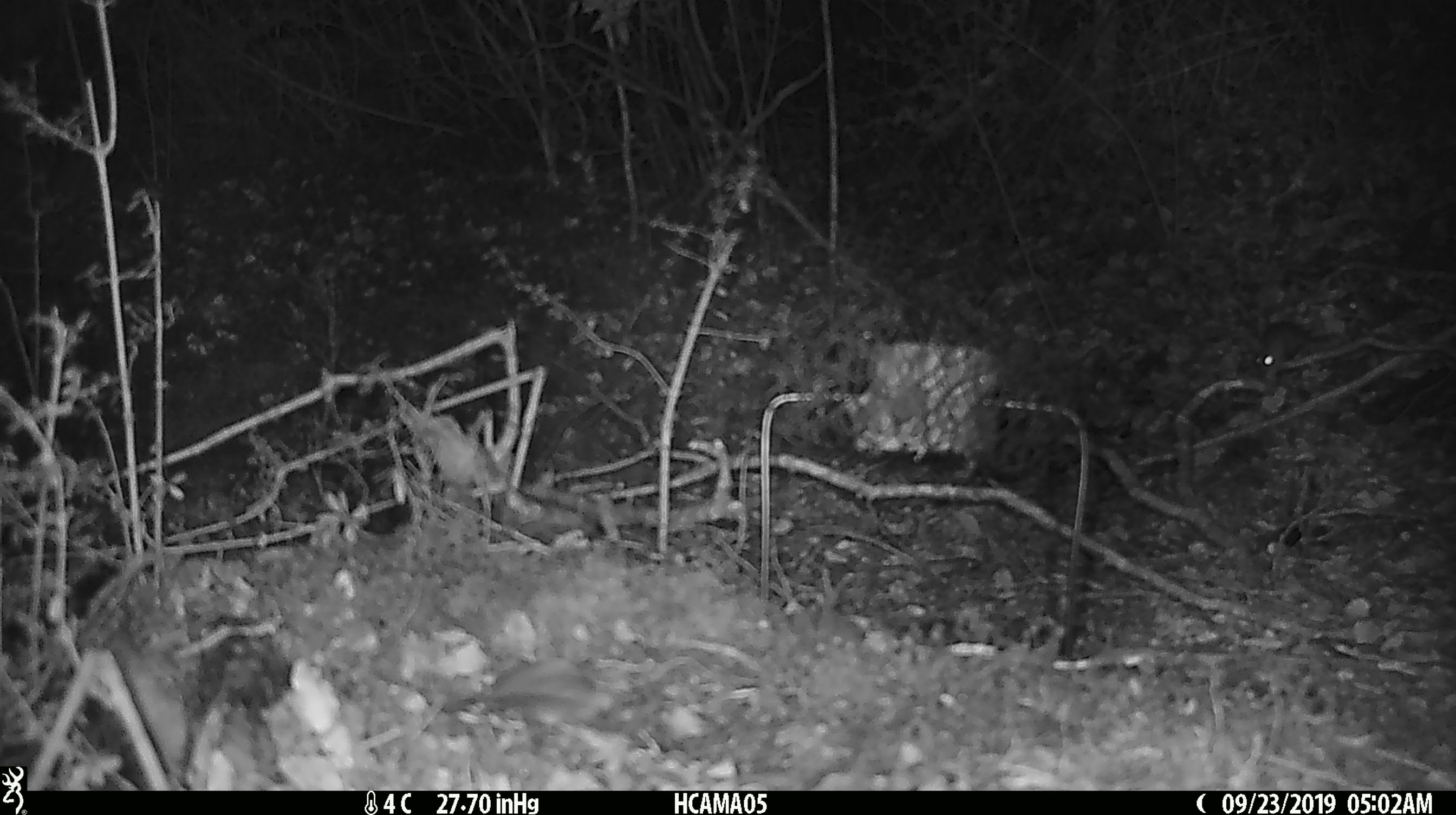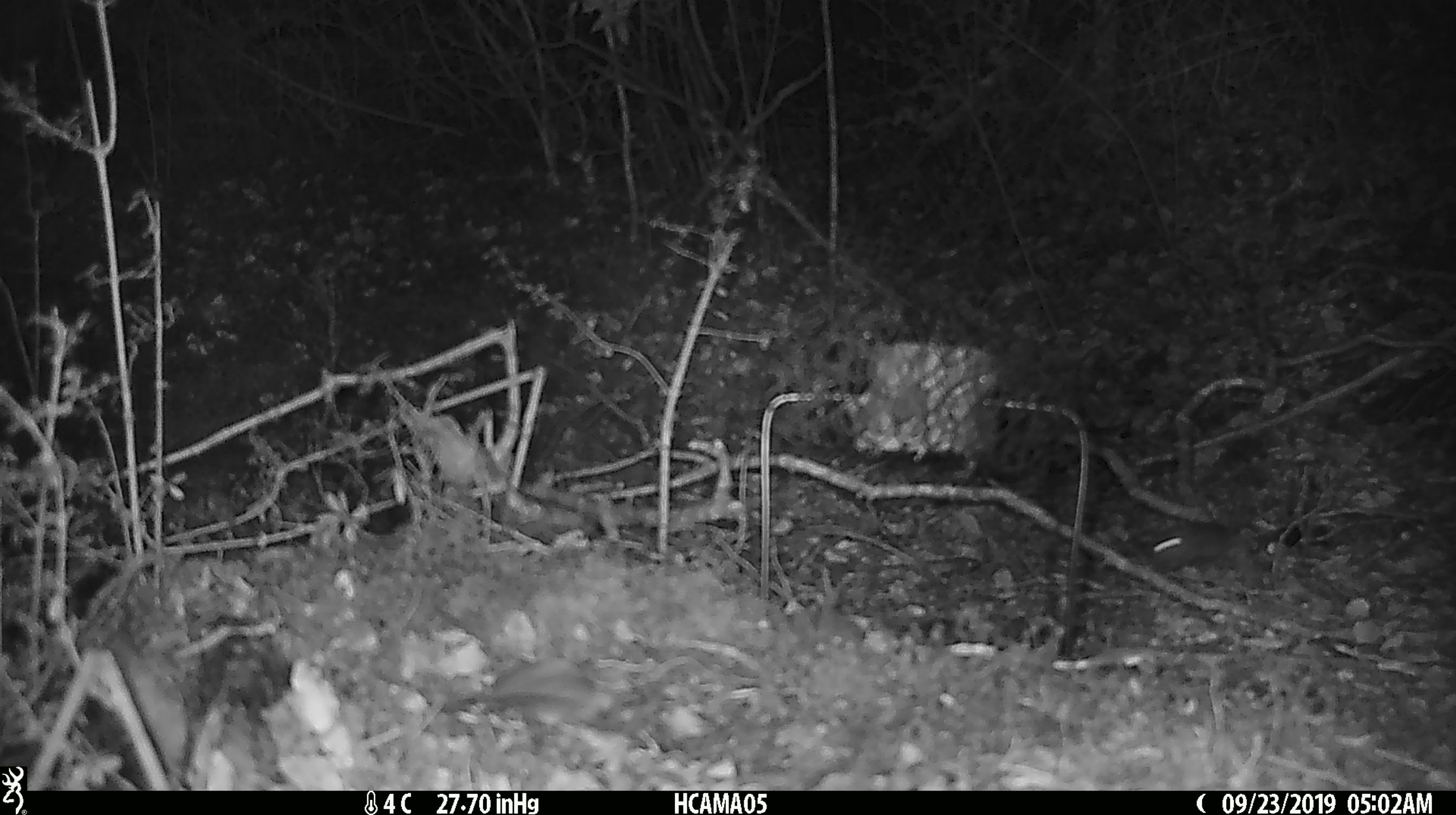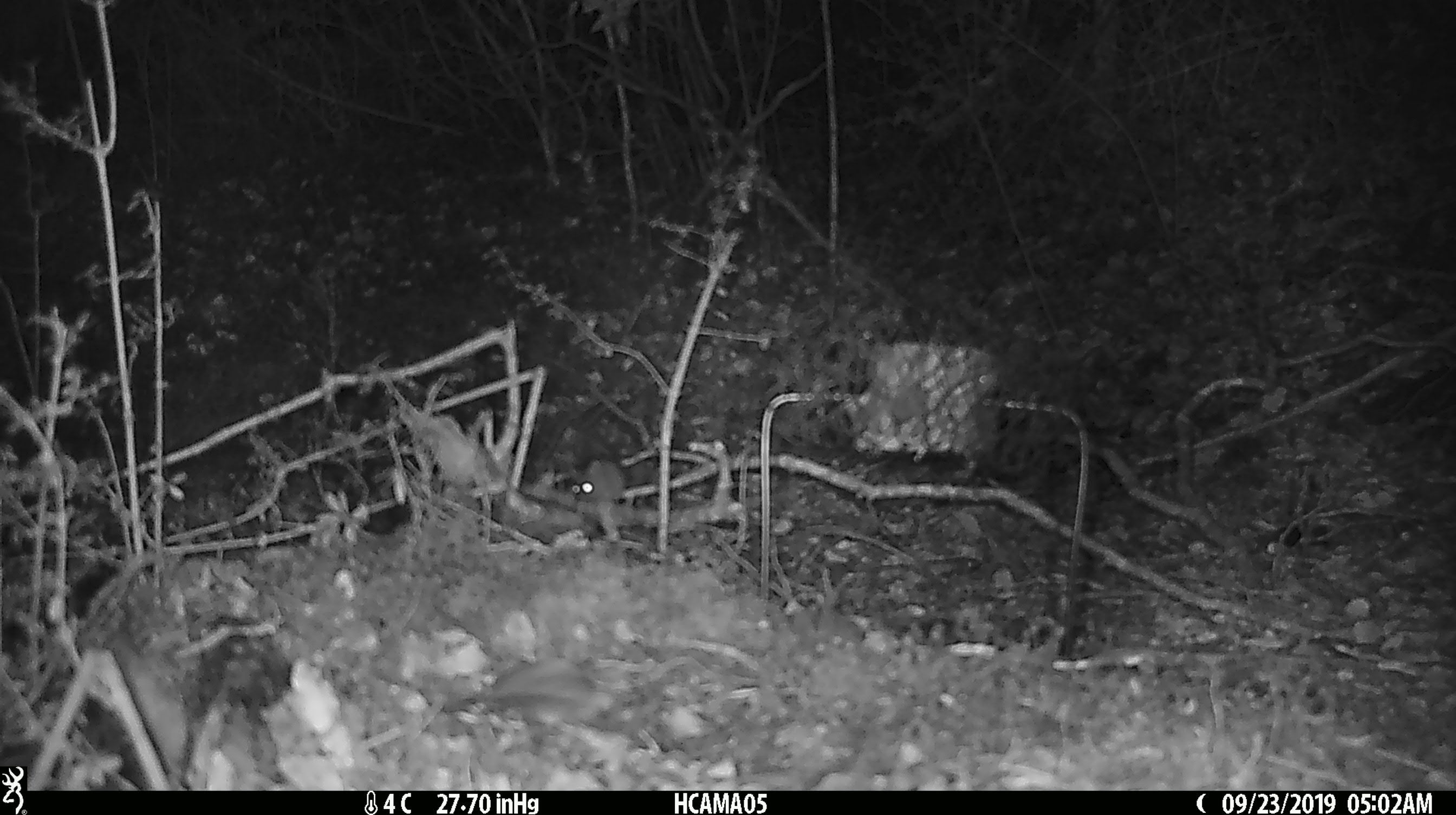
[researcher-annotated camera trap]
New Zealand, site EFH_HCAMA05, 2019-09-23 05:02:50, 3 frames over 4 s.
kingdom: Animalia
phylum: Chordata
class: Mammalia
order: Rodentia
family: Muridae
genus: Mus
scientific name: Mus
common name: mouse